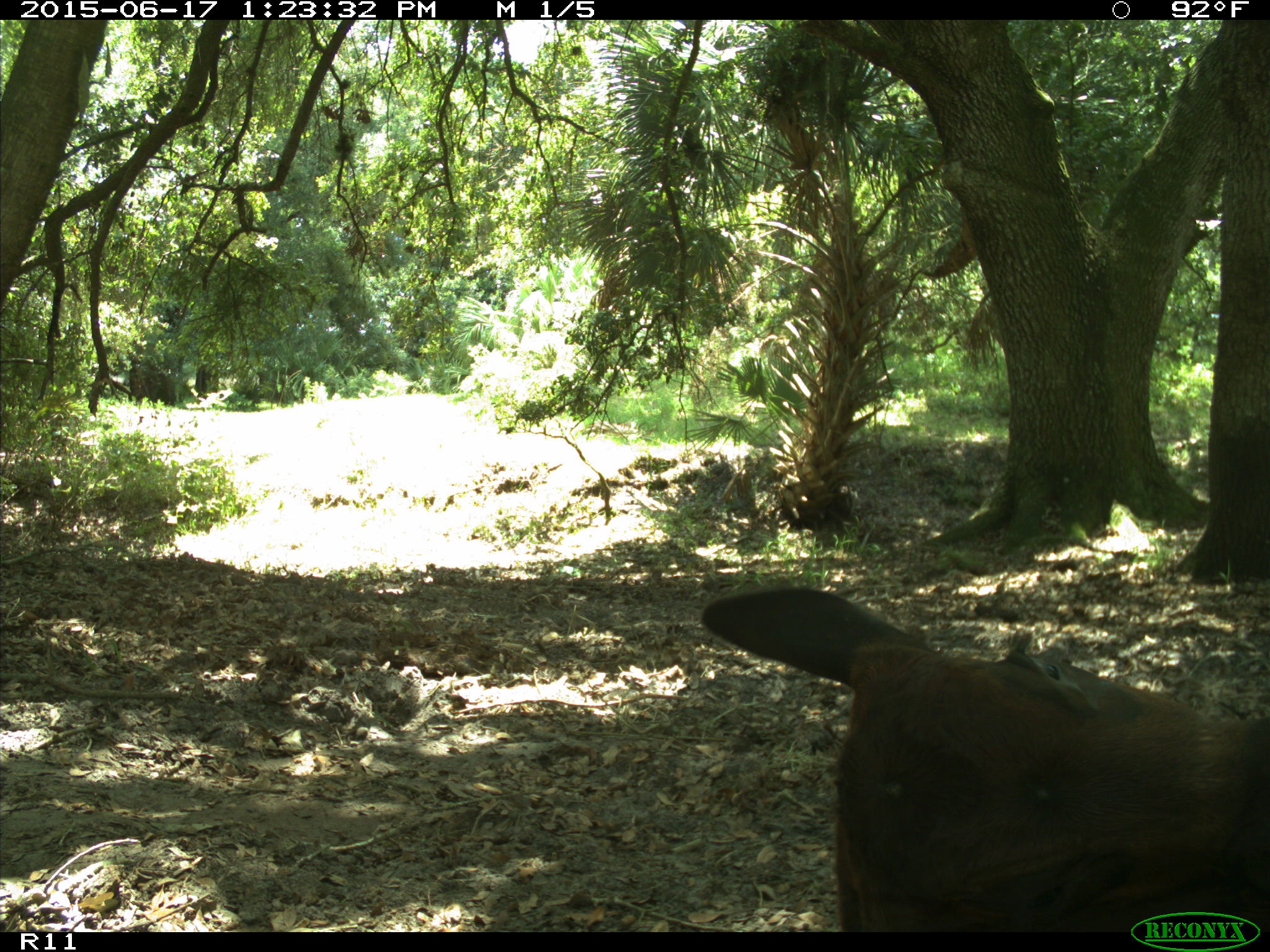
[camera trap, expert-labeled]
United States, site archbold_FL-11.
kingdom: Animalia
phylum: Chordata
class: Mammalia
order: Artiodactyla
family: Bovidae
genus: Bos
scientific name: Bos taurus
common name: domestic cow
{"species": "Bos taurus (domestic cow)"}